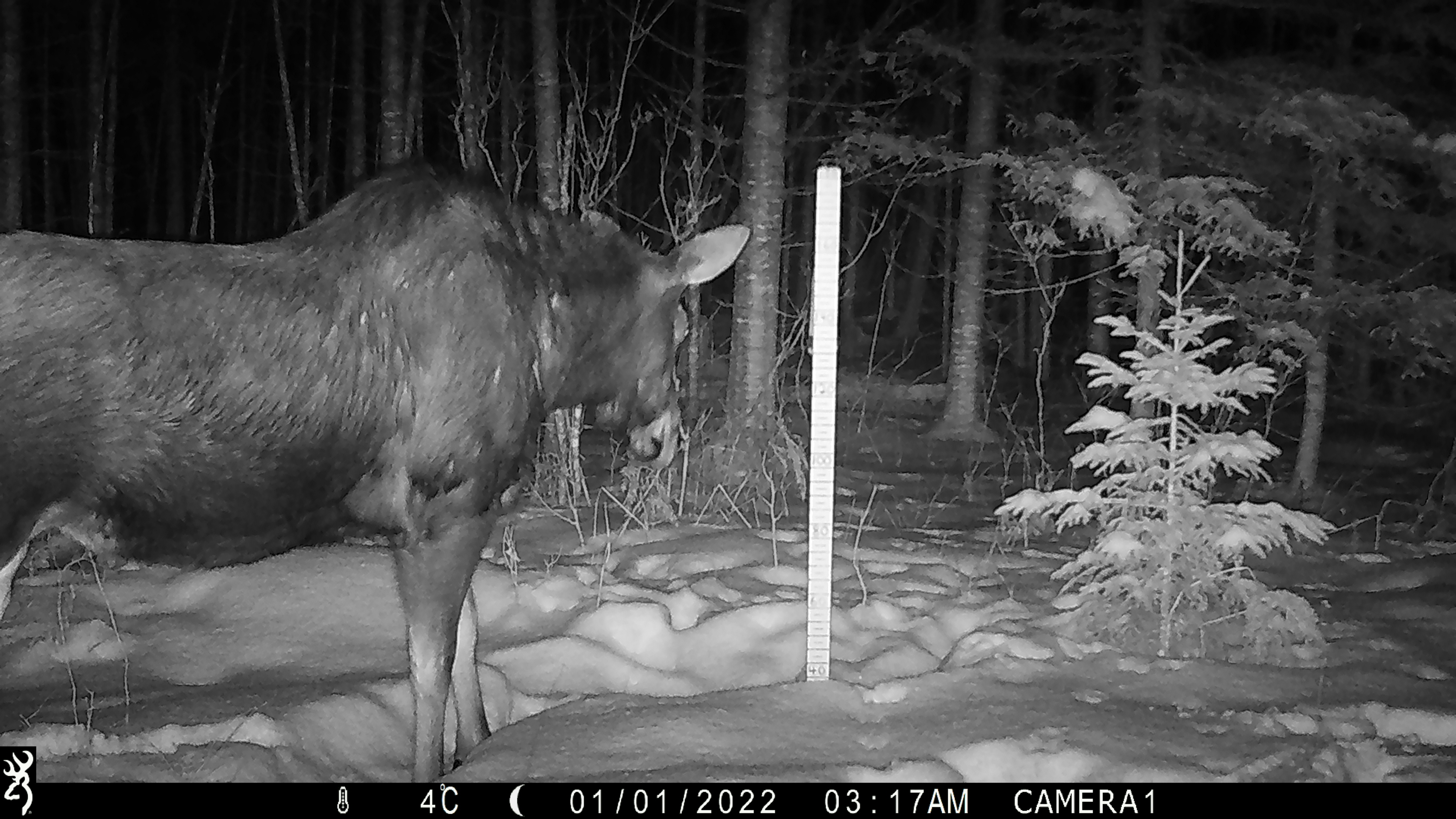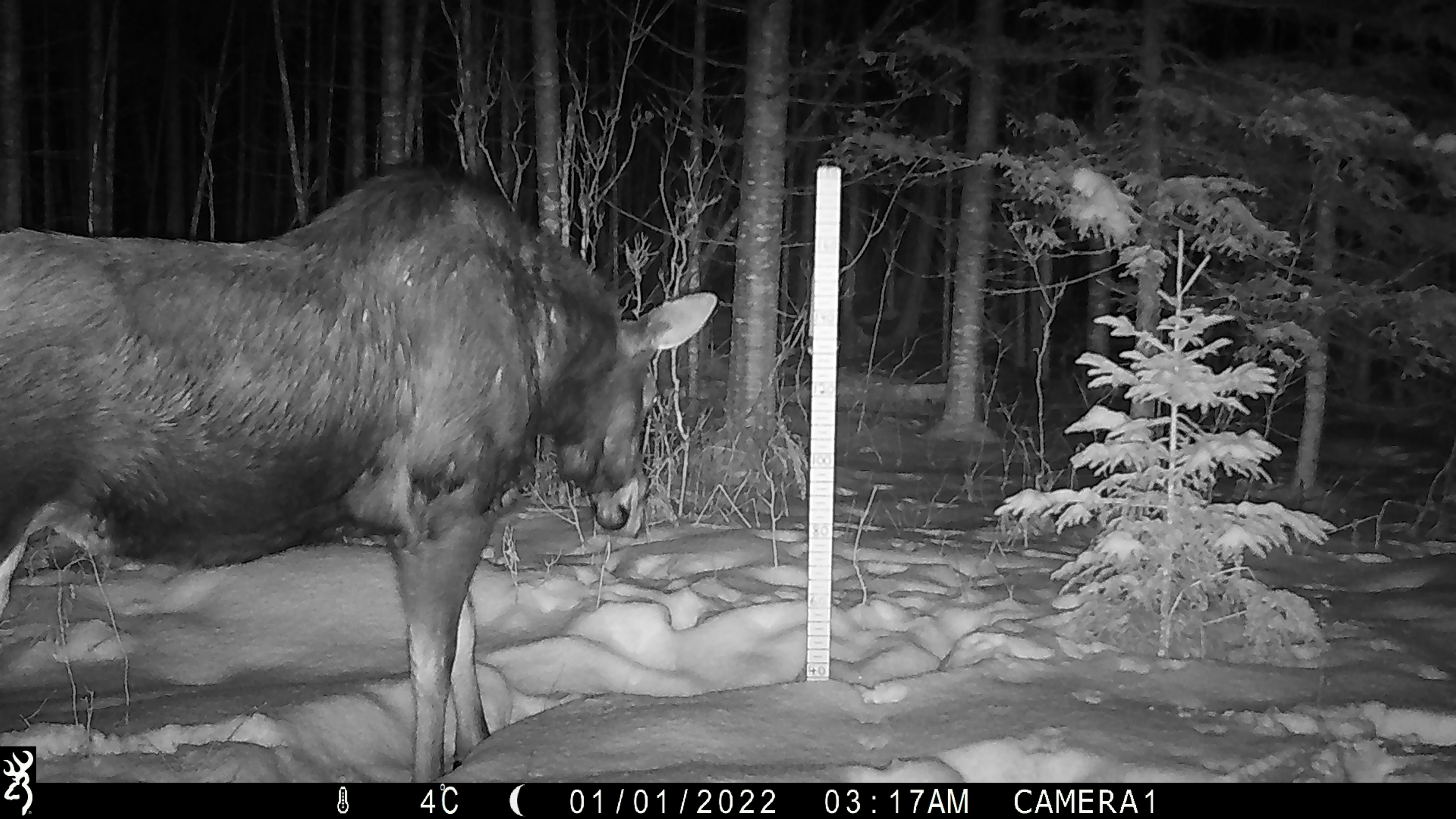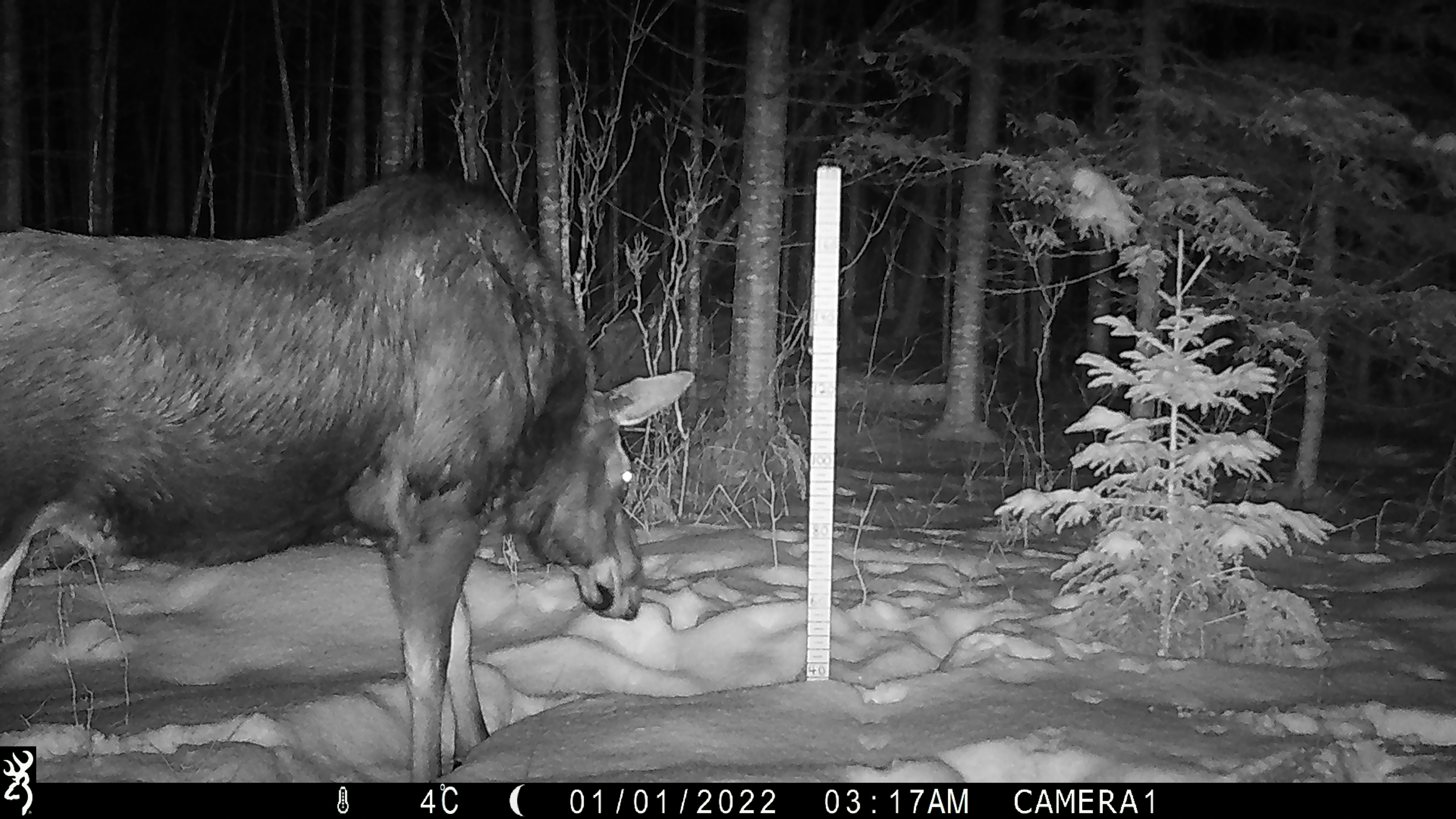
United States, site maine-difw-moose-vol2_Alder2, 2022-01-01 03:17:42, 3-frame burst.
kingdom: Animalia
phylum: Chordata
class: Mammalia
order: Artiodactyla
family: Cervidae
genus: Alces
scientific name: Alces alces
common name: moose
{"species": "moose (Alces alces)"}